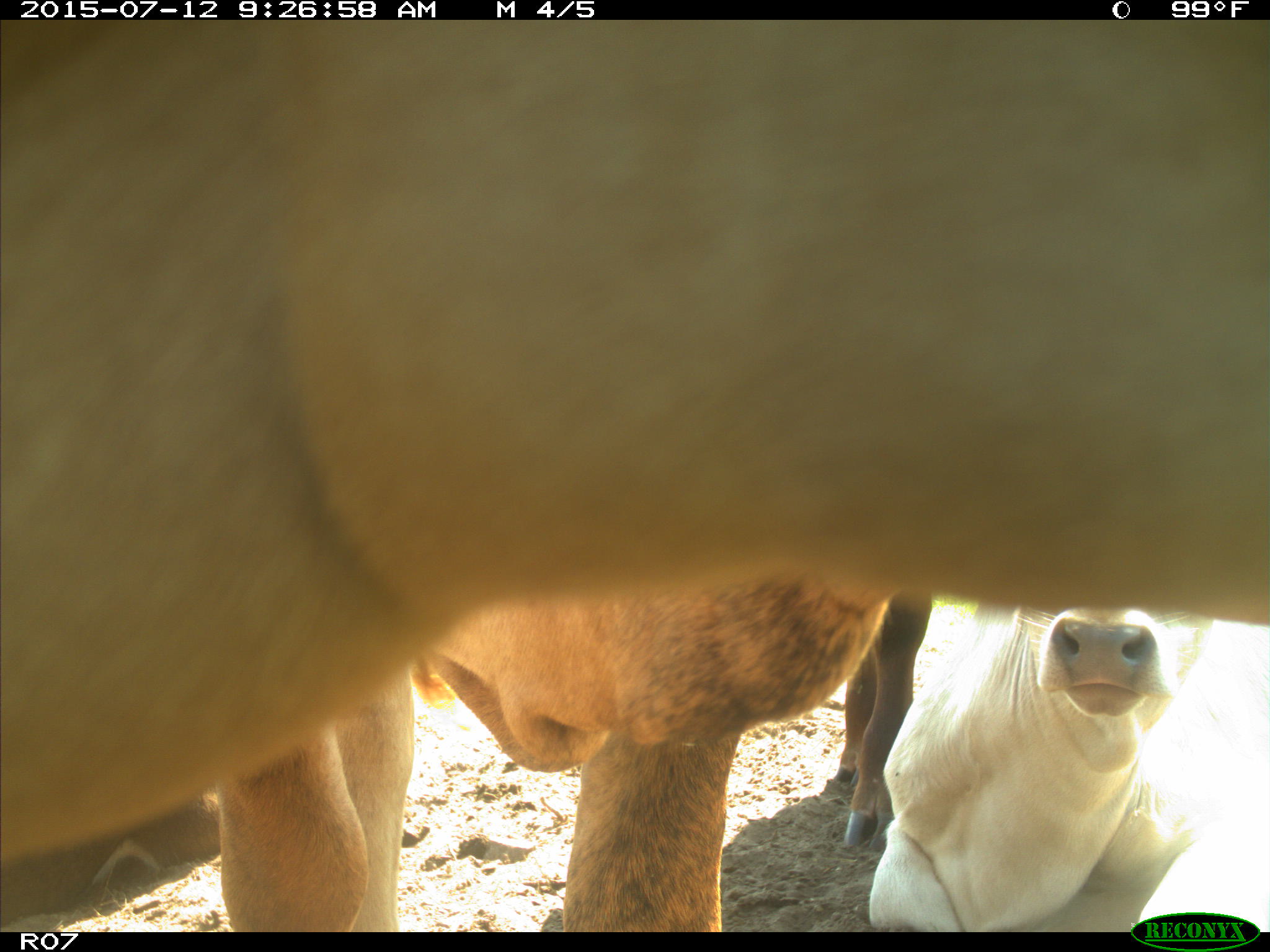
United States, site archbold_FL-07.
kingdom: Animalia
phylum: Chordata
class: Mammalia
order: Artiodactyla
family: Bovidae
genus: Bos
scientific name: Bos taurus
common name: domestic cow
Bos taurus (domestic cow).